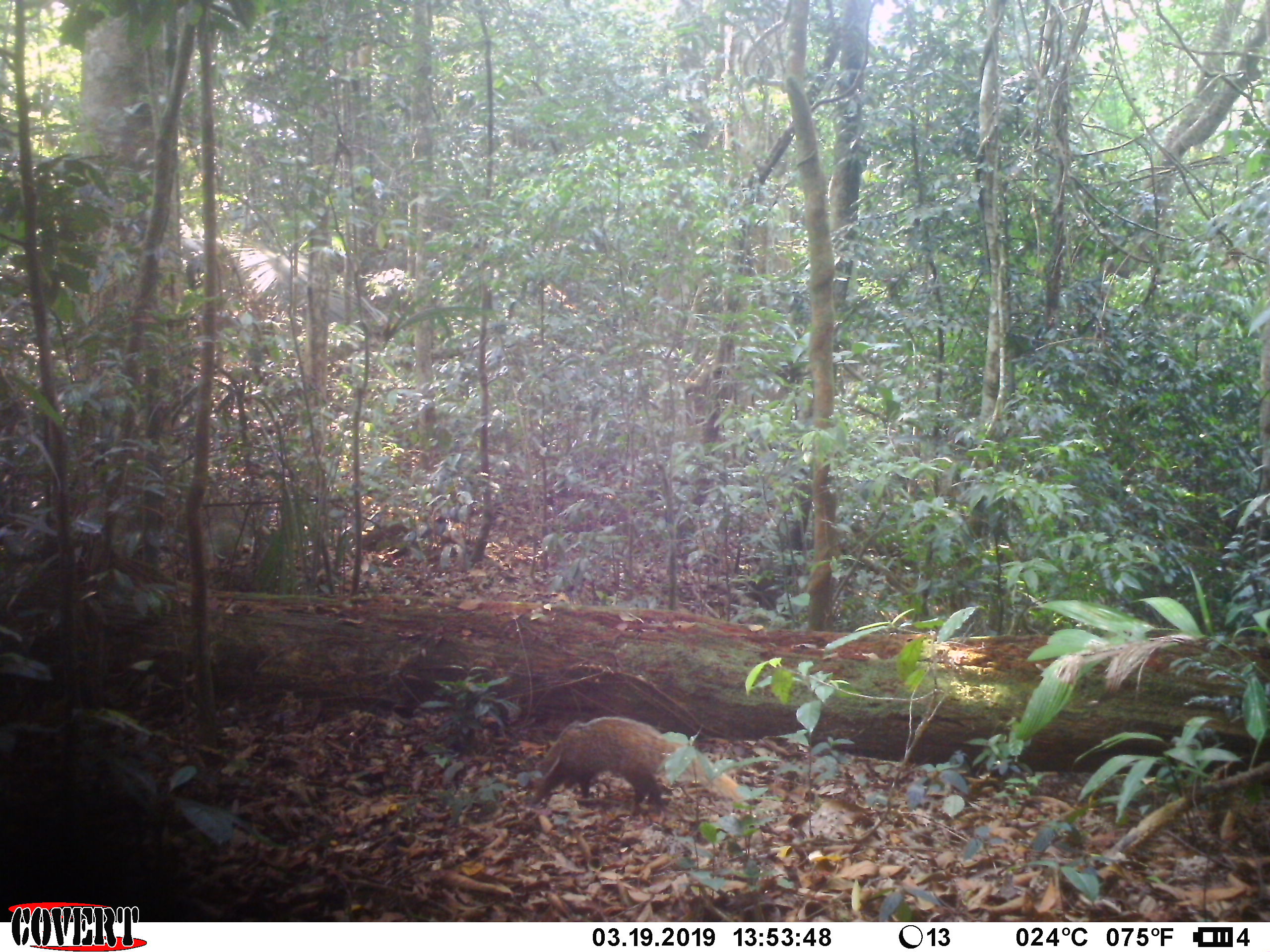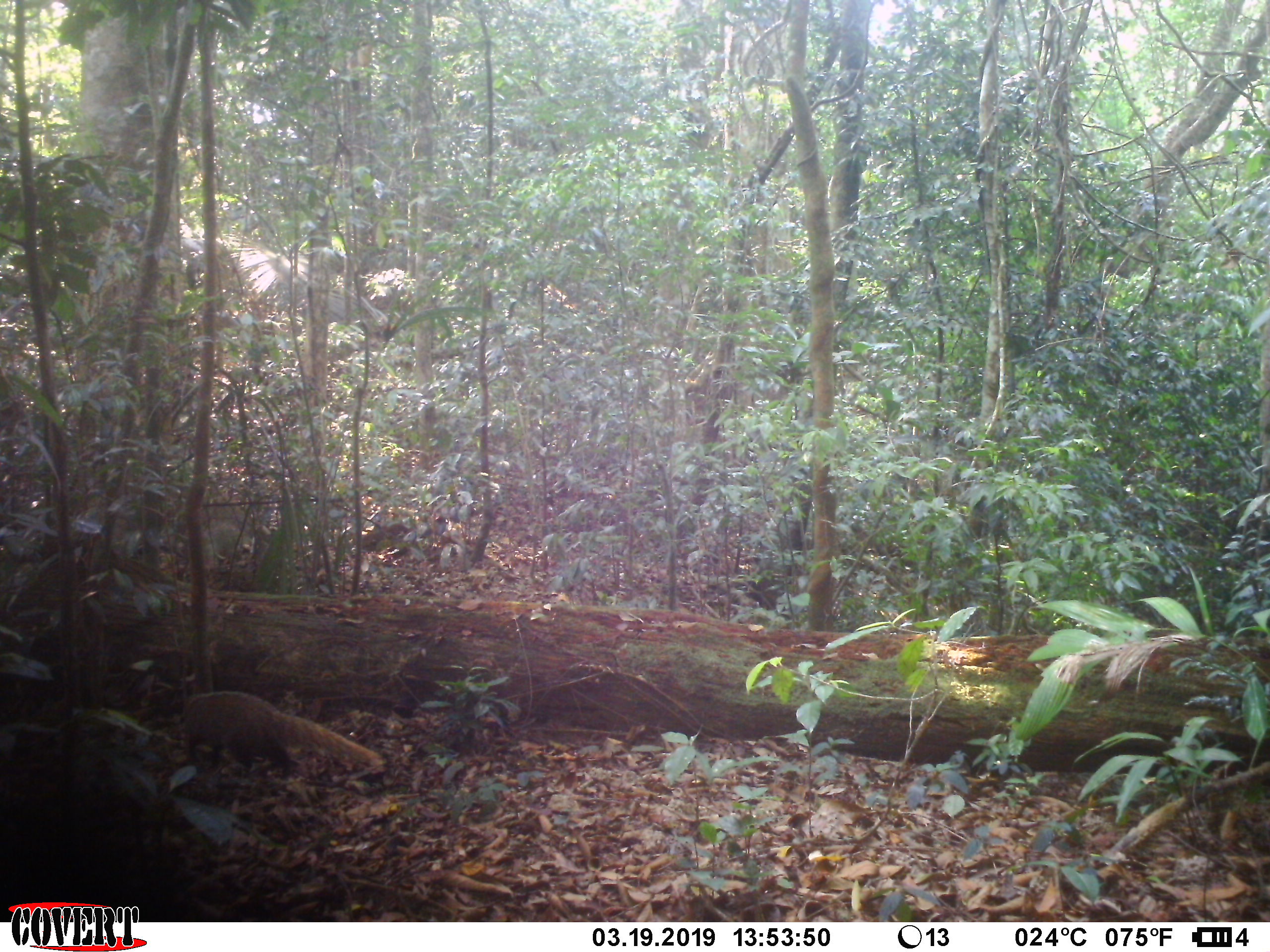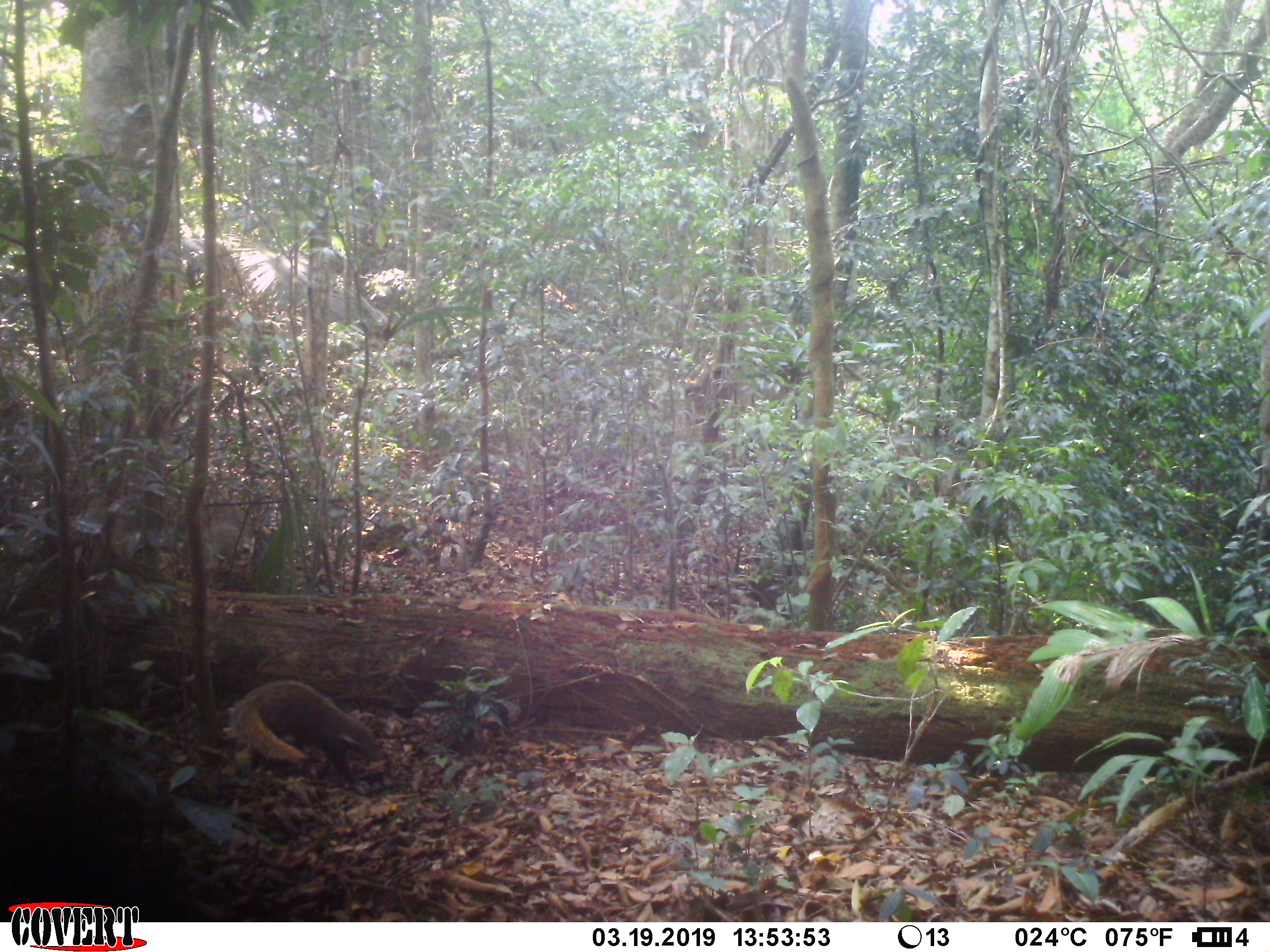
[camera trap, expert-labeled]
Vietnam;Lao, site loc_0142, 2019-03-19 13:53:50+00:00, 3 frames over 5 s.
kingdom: Animalia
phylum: Chordata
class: Mammalia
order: Carnivora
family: Herpestidae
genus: Urva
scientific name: Urva urva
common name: crab-eating mongoose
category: crab eating mongoose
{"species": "crab eating mongoose (crab-eating mongoose) (Urva urva)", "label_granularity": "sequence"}